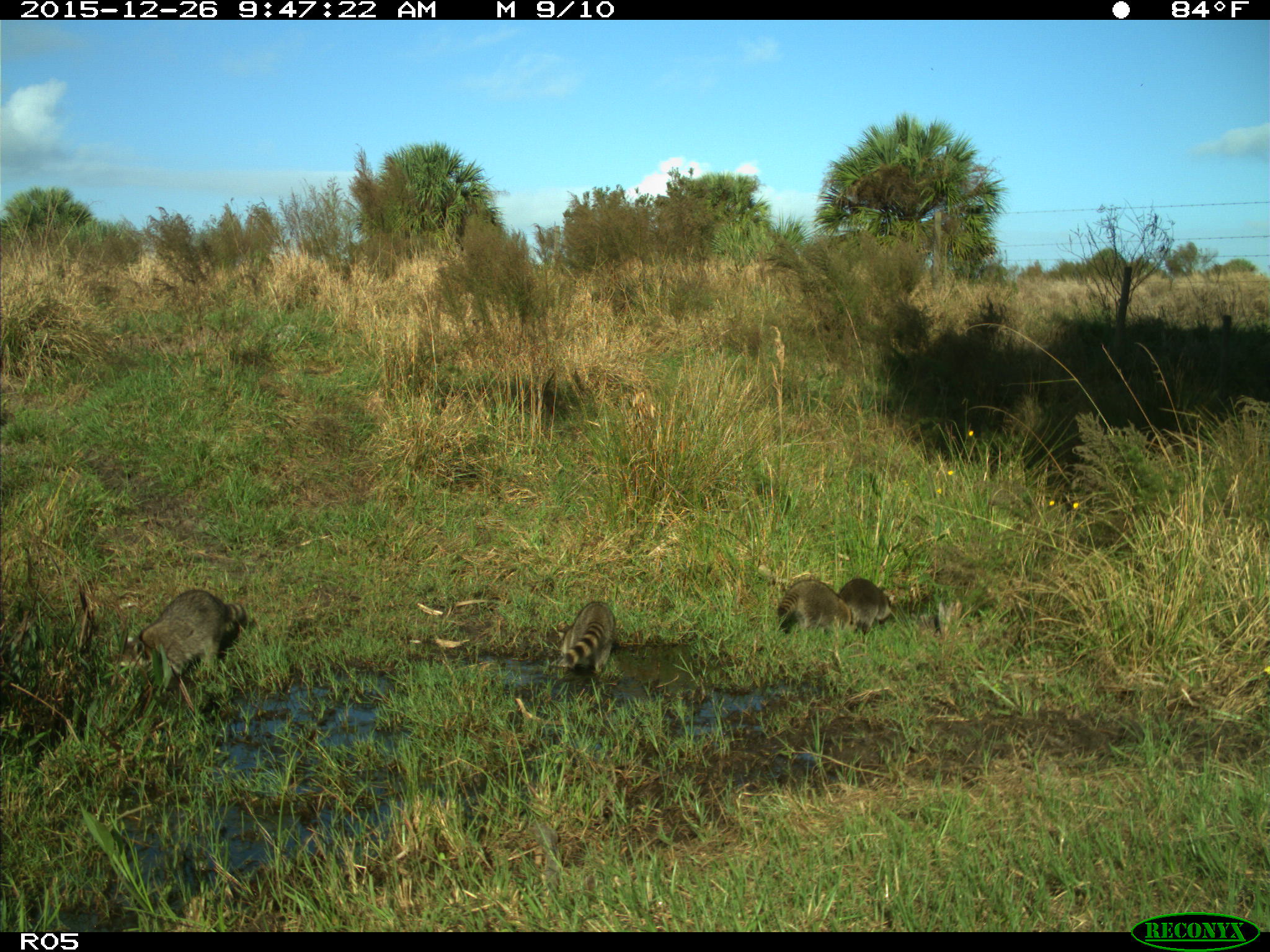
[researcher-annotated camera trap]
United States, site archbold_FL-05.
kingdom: Animalia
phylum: Chordata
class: Mammalia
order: Carnivora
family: Procyonidae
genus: Procyon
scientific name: Procyon lotor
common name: common raccoon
Procyon lotor (common raccoon).